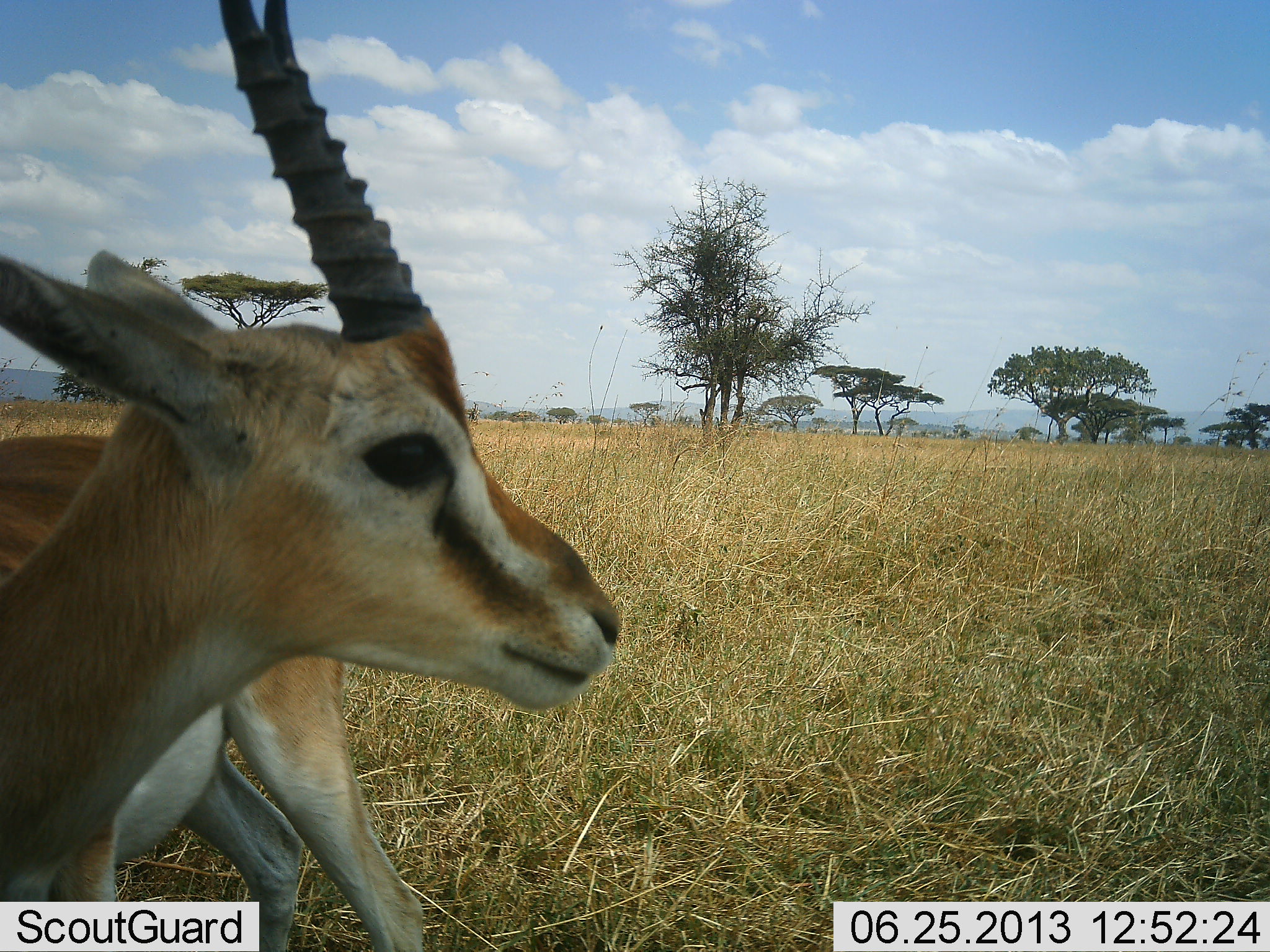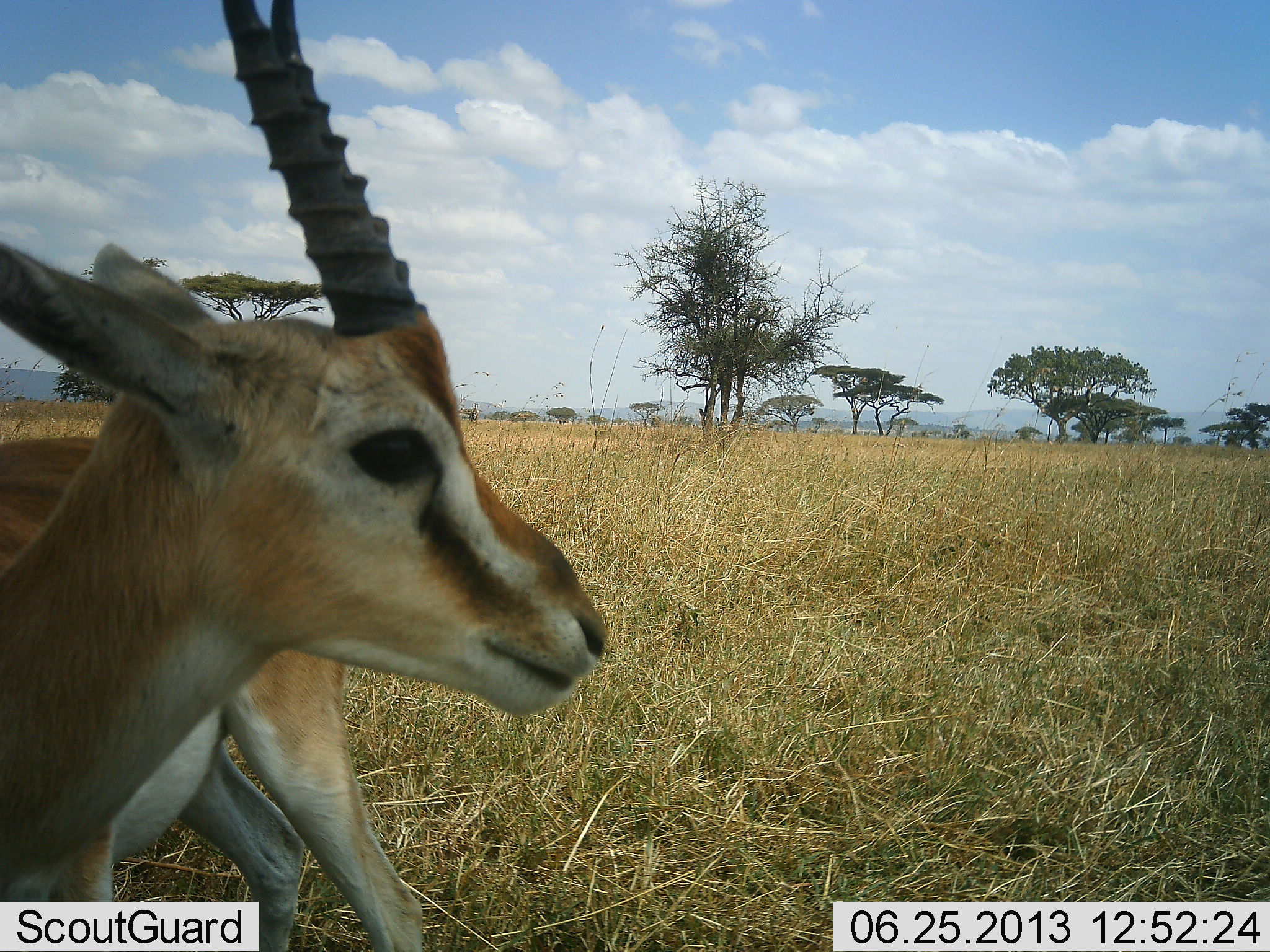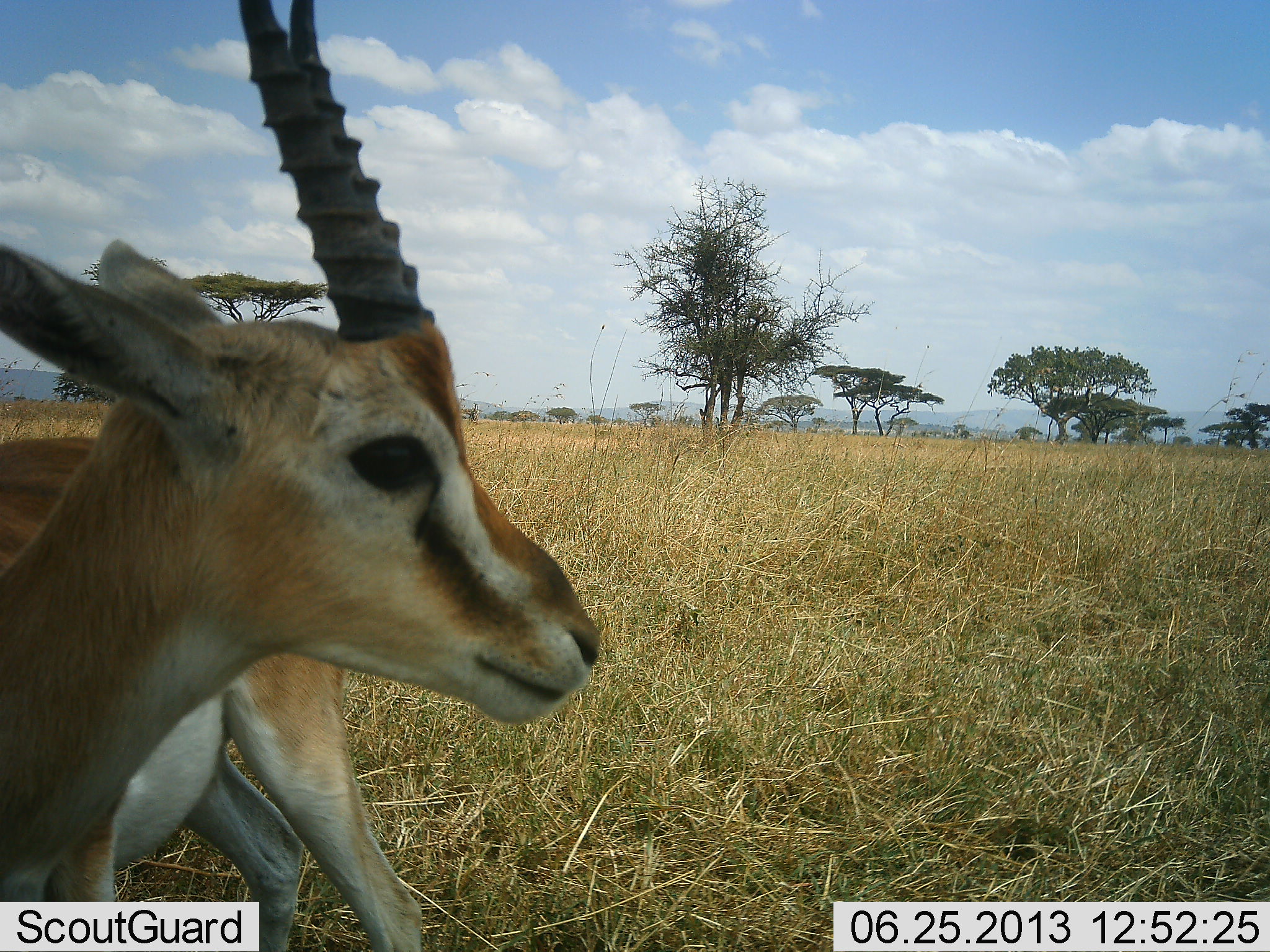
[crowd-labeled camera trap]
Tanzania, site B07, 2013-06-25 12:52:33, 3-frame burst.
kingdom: Animalia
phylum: Chordata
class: Mammalia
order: Artiodactyla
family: Bovidae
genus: Eudorcas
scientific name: Eudorcas thomsonii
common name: thomson's gazelle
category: gazellethomsons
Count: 1.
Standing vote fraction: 81%.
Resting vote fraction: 12%.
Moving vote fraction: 6%.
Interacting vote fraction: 0%.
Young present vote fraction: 0%.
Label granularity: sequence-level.